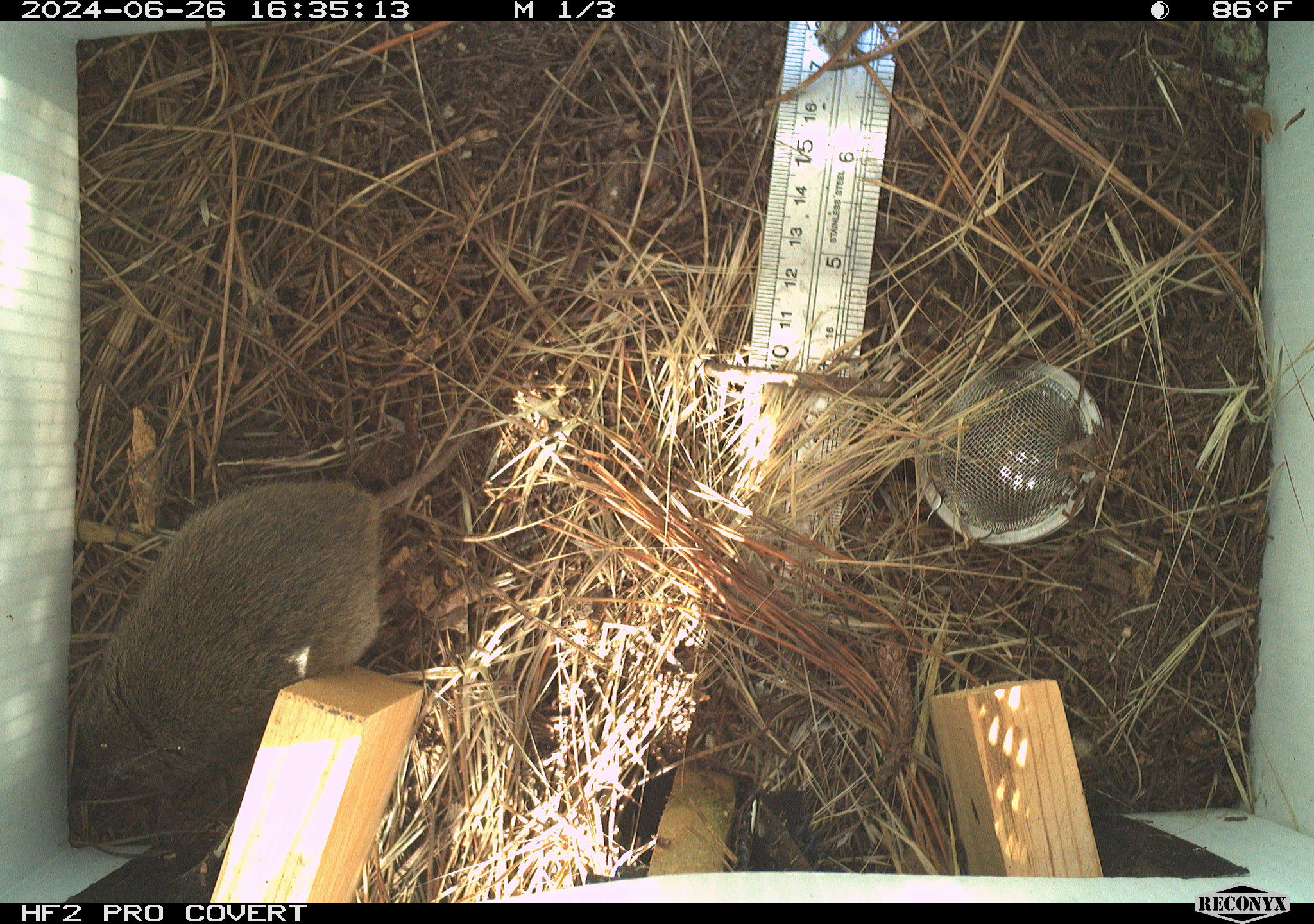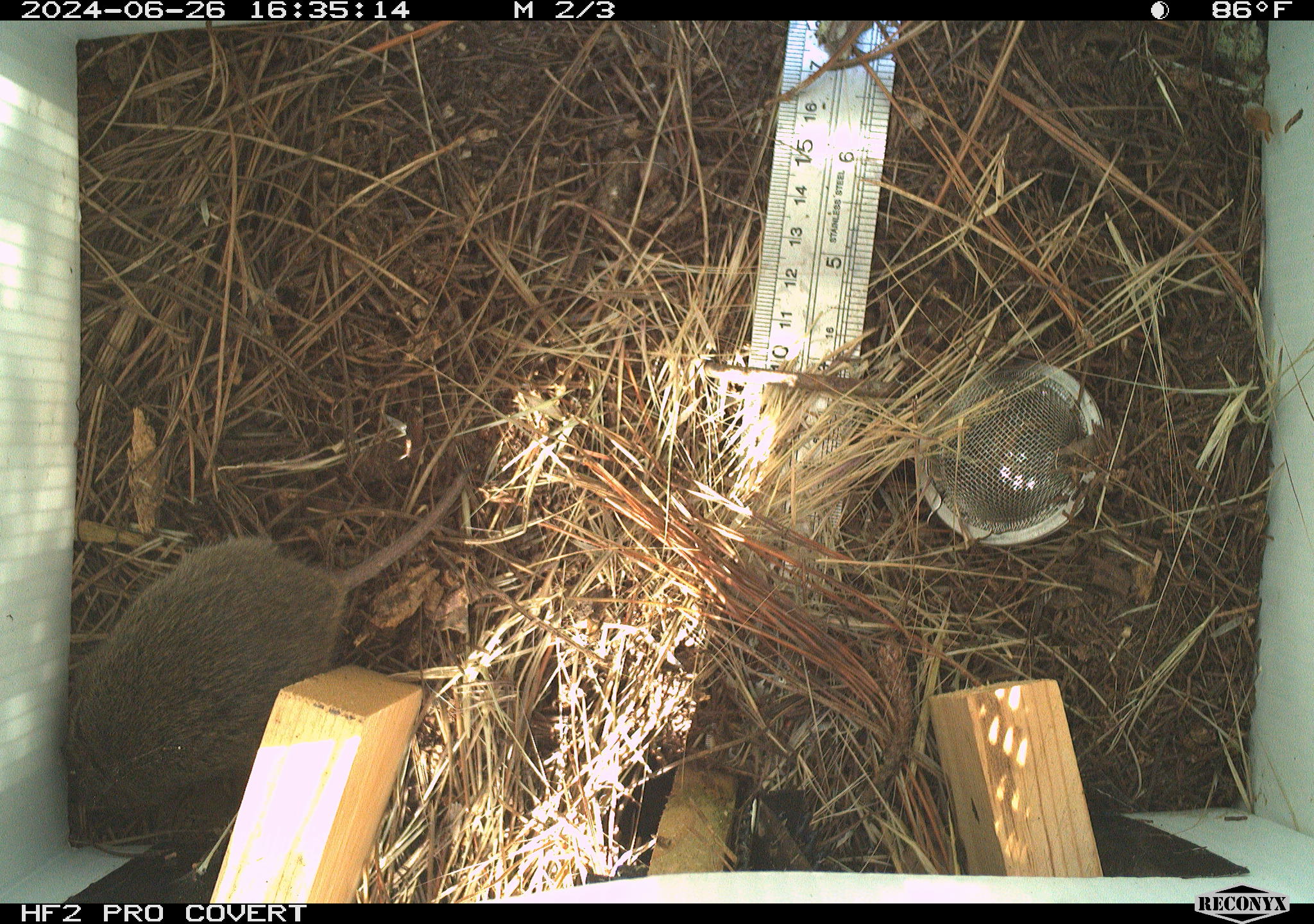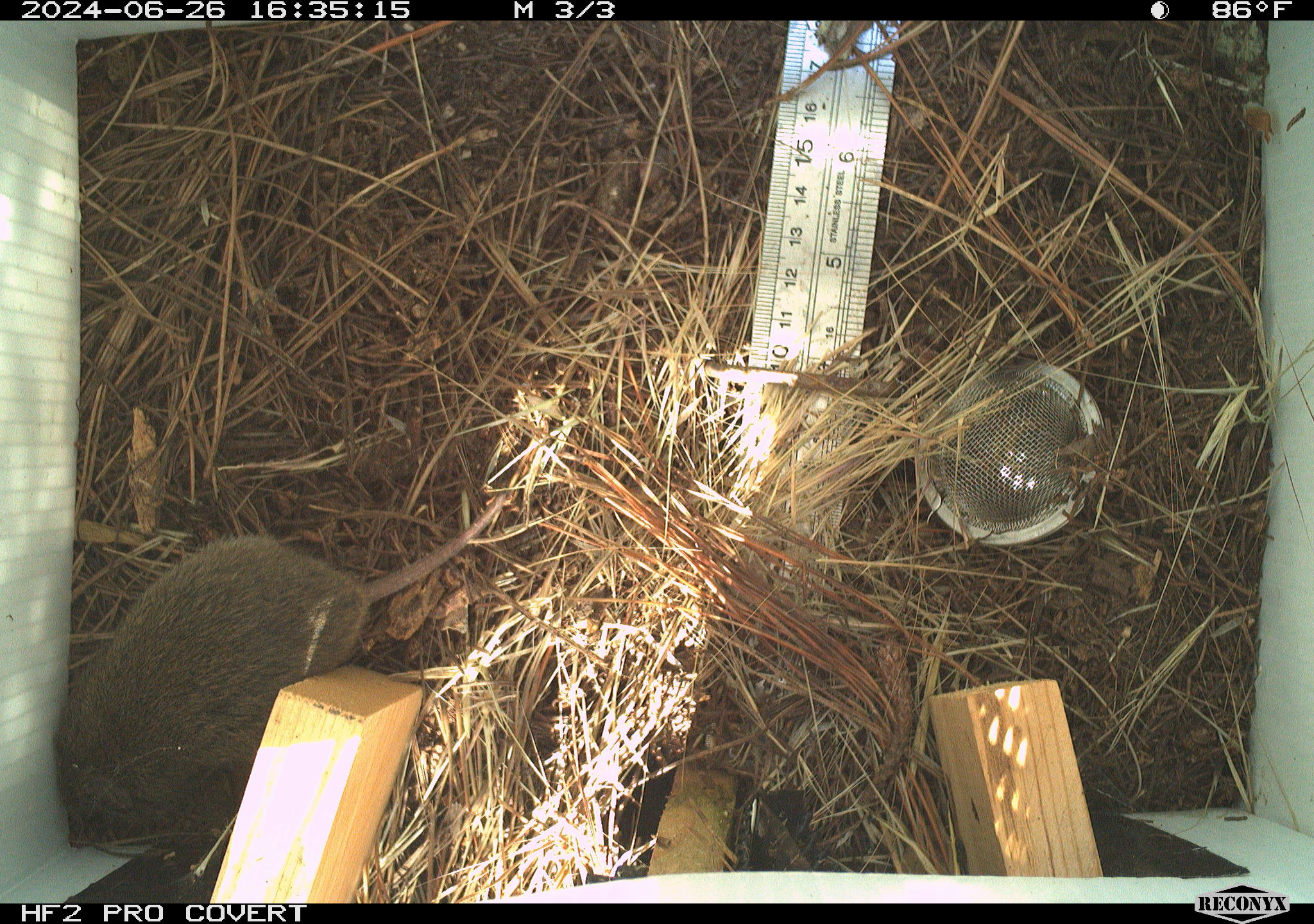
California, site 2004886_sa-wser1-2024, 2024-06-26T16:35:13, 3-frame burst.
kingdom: Animalia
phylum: Chordata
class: Mammalia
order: Rodentia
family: Cricetidae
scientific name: Arvicolinae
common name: voles, lemmings, and muskrats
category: arvicolinae subfamily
Arvicolinae subfamily (voles, lemmings, and muskrats) (Arvicolinae).